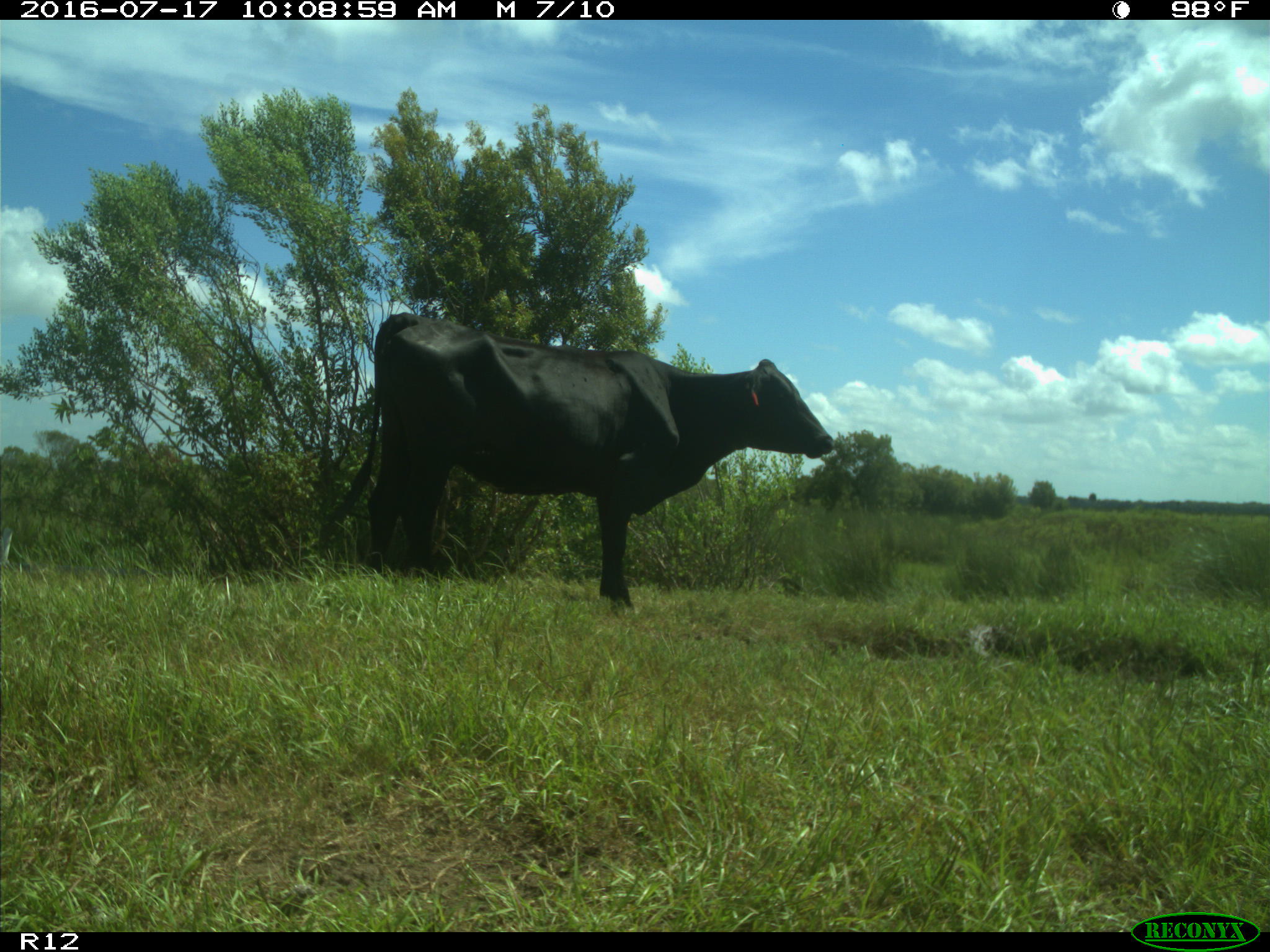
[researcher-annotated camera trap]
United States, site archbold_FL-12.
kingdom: Animalia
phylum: Chordata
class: Mammalia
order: Artiodactyla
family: Bovidae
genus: Bos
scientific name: Bos taurus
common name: domestic cow